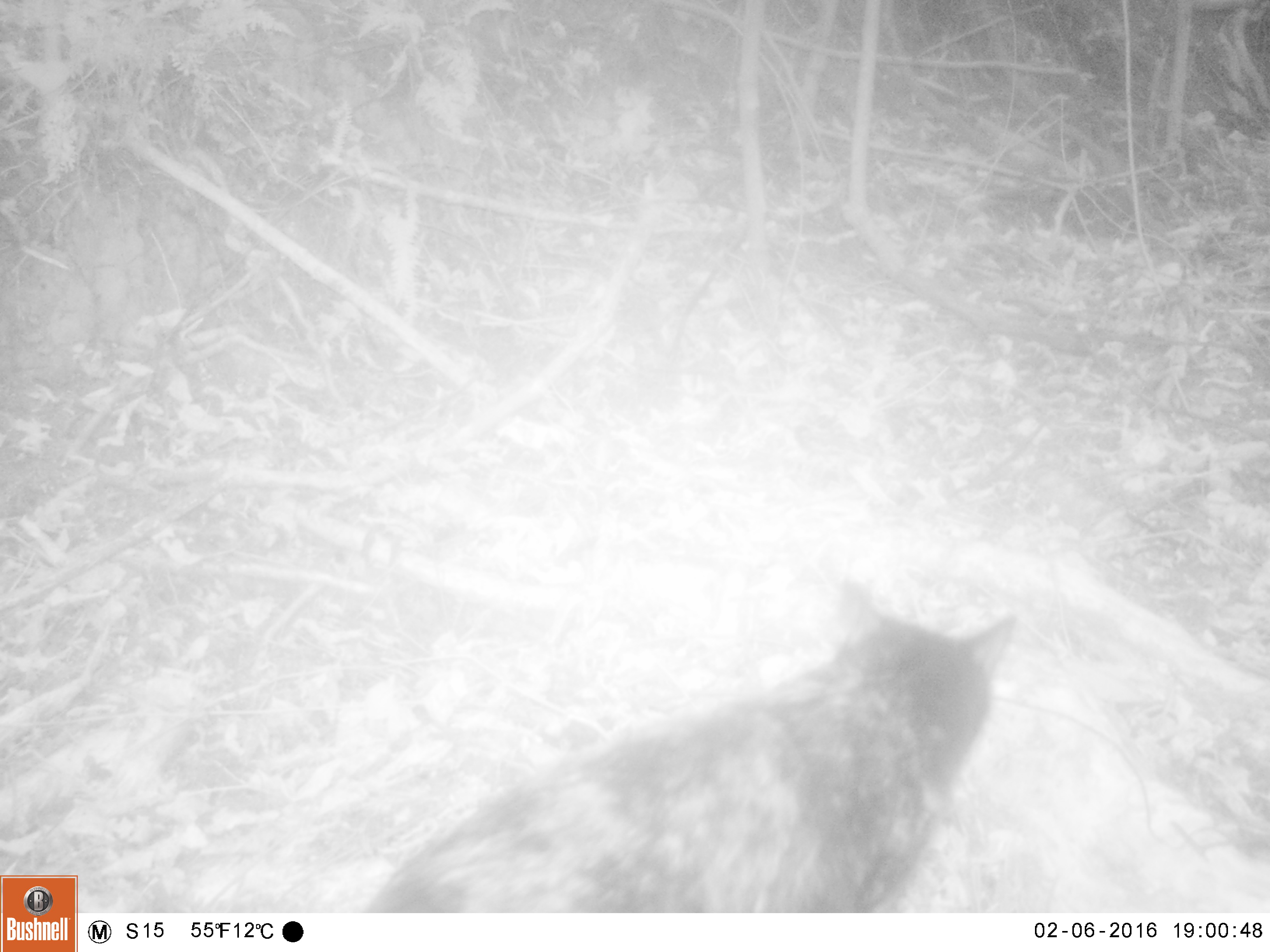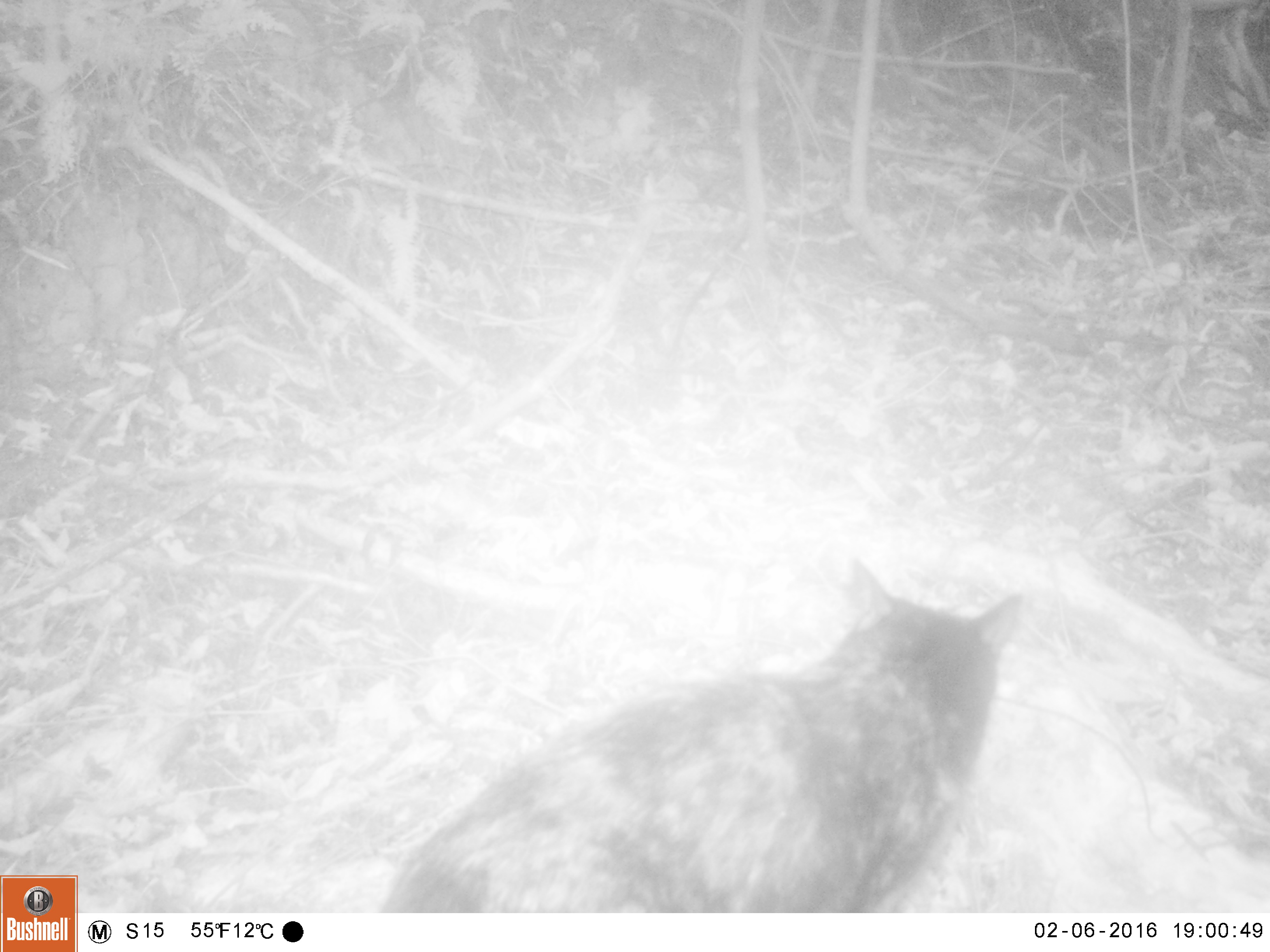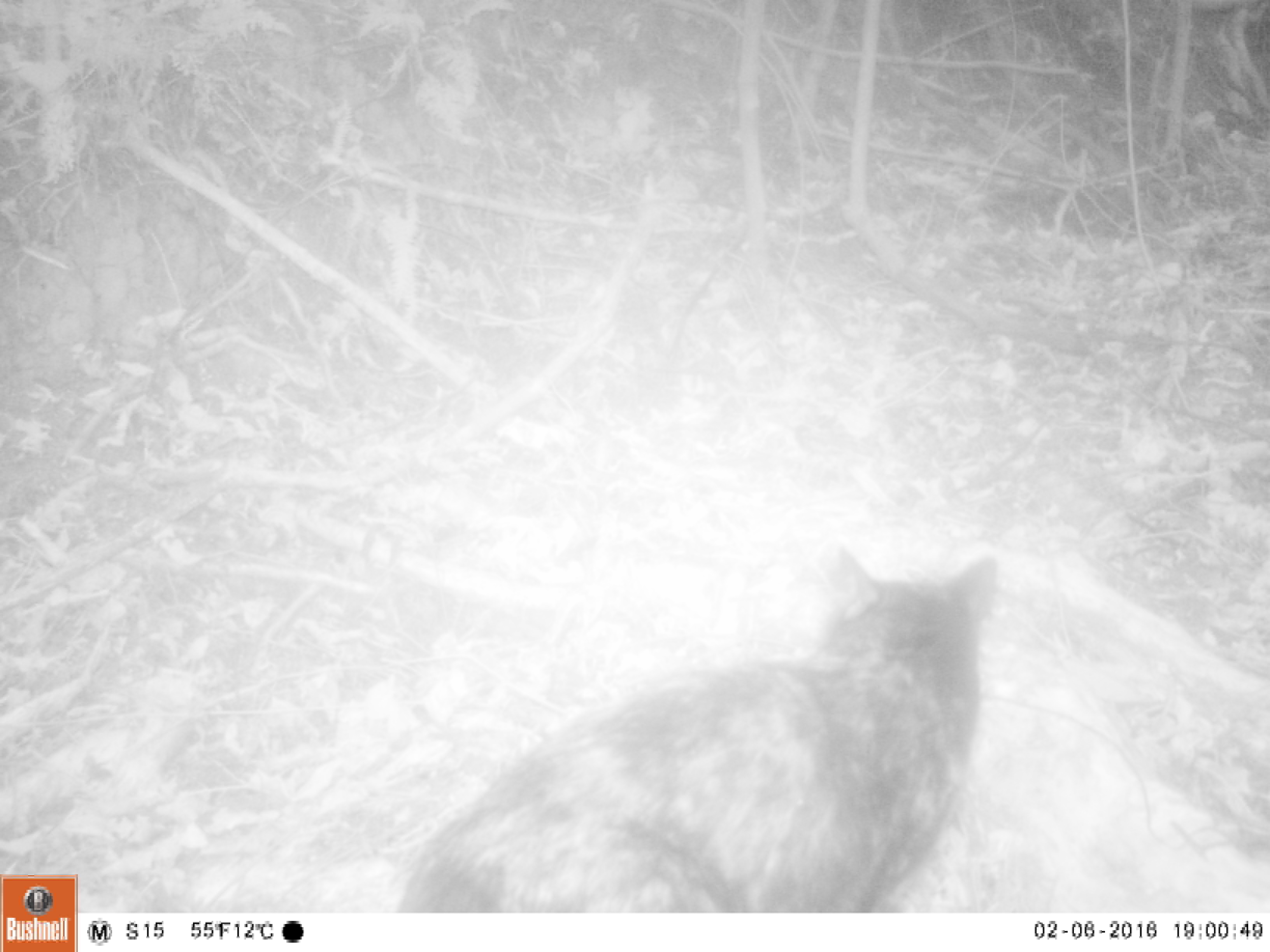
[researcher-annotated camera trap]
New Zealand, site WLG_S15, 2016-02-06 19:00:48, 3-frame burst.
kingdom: Animalia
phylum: Chordata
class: Mammalia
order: Carnivora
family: Felidae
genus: Felis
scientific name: Felis catus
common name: domestic cat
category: cat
Cat (domestic cat) (Felis catus).